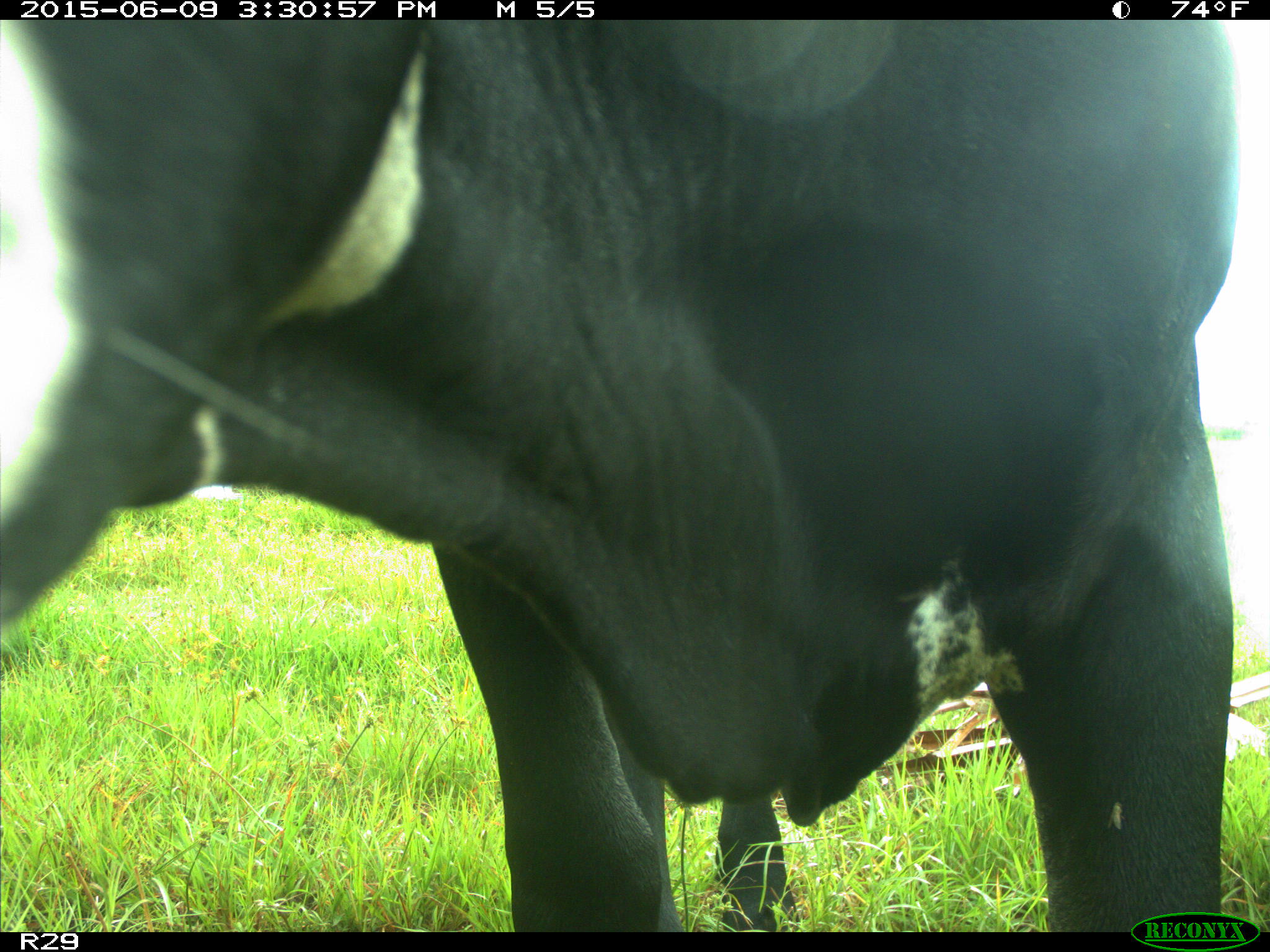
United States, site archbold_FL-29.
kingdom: Animalia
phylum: Chordata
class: Mammalia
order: Artiodactyla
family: Bovidae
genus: Bos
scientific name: Bos taurus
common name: domestic cow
Bos taurus (domestic cow).